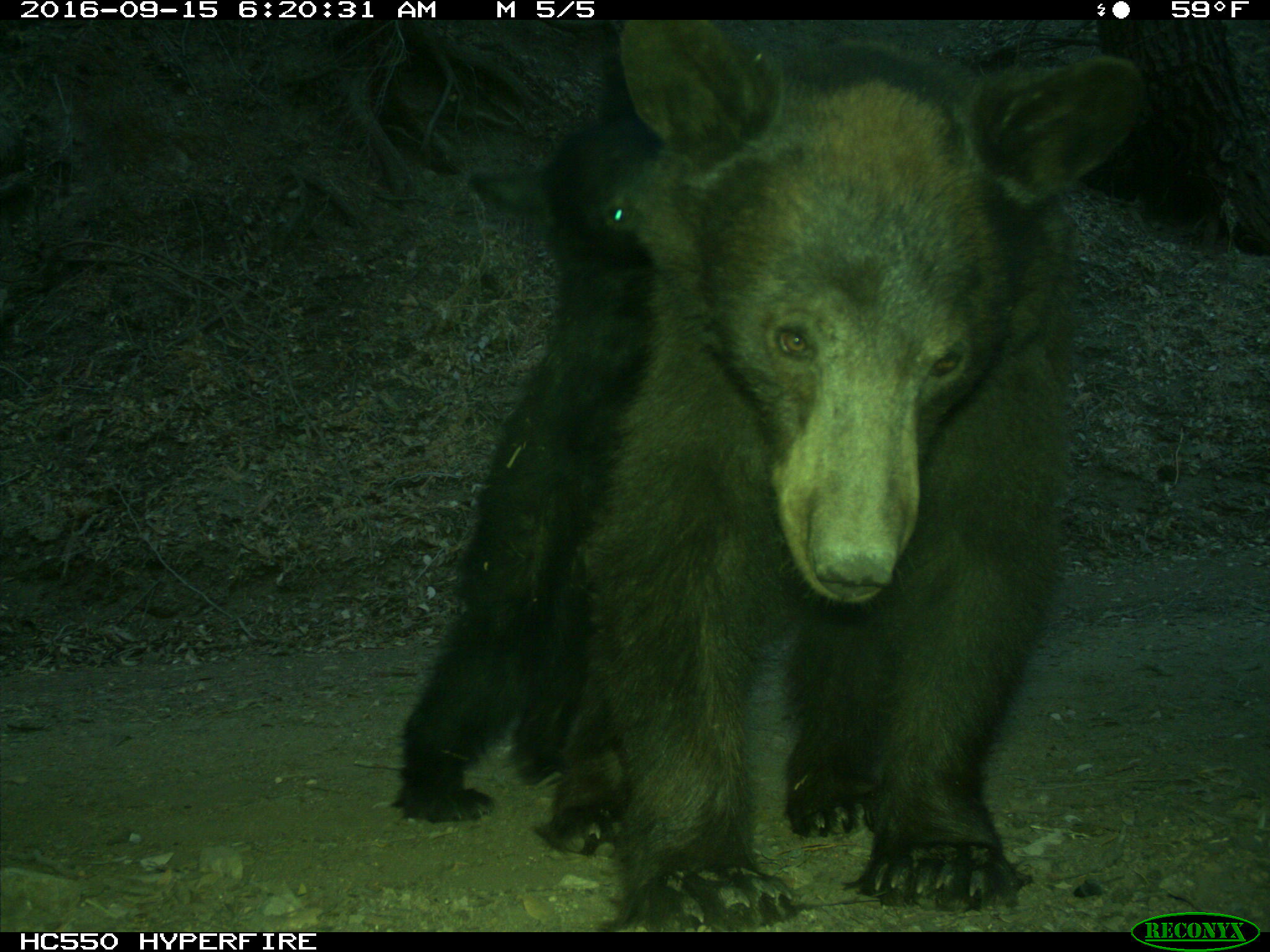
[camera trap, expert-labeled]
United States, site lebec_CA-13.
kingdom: Animalia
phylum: Chordata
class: Mammalia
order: Carnivora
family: Ursidae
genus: Ursus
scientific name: Ursus americanus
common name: american black bear